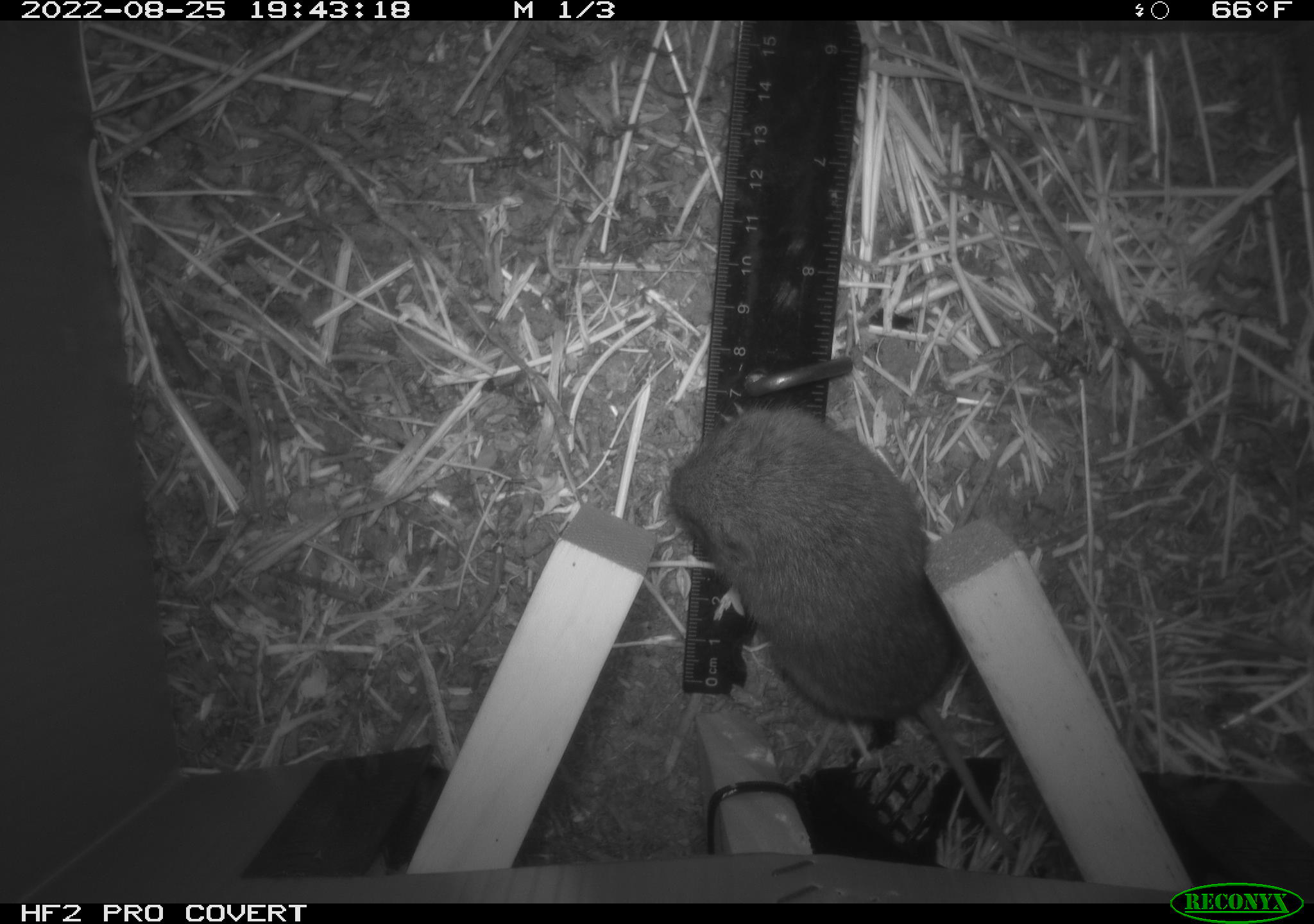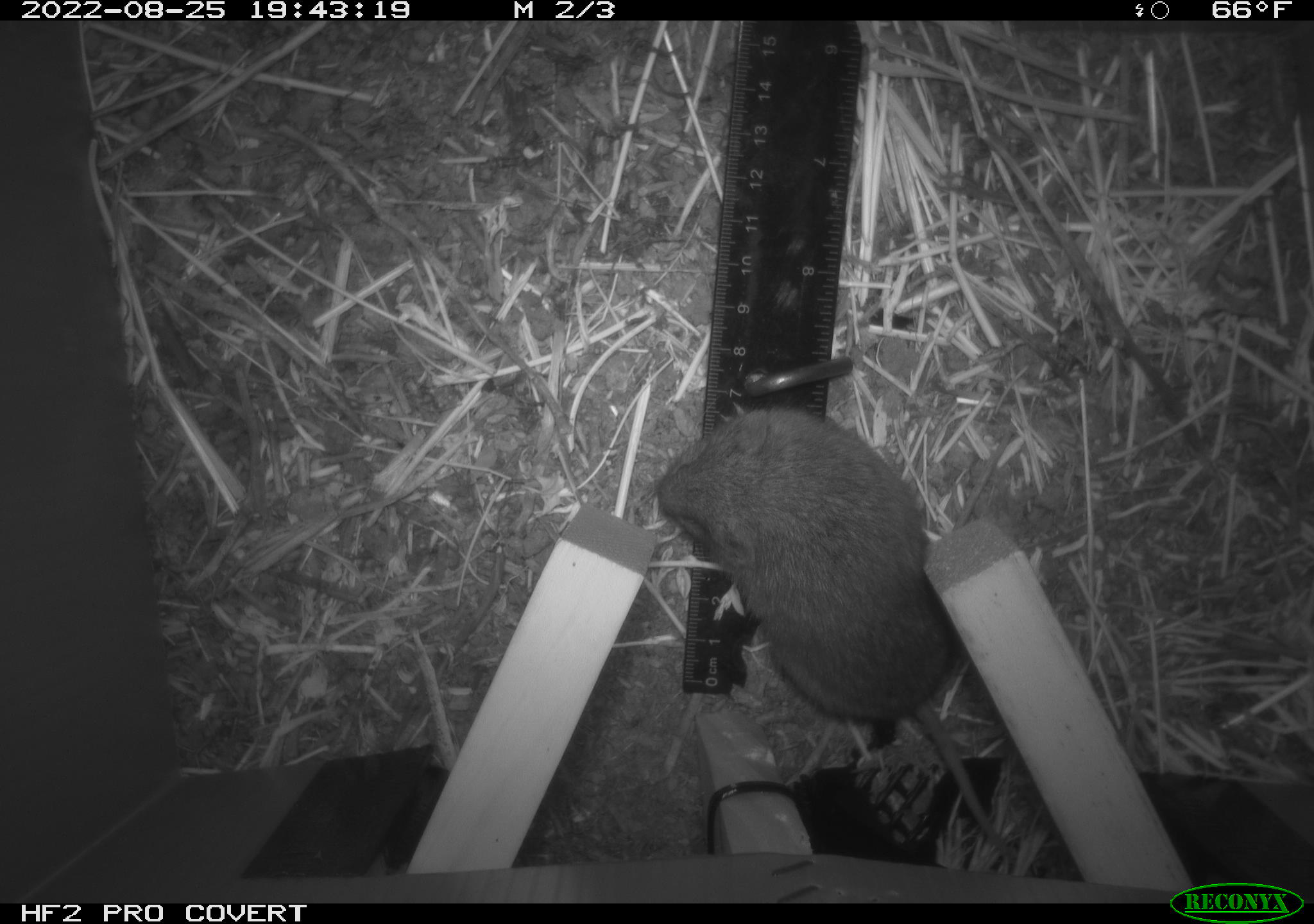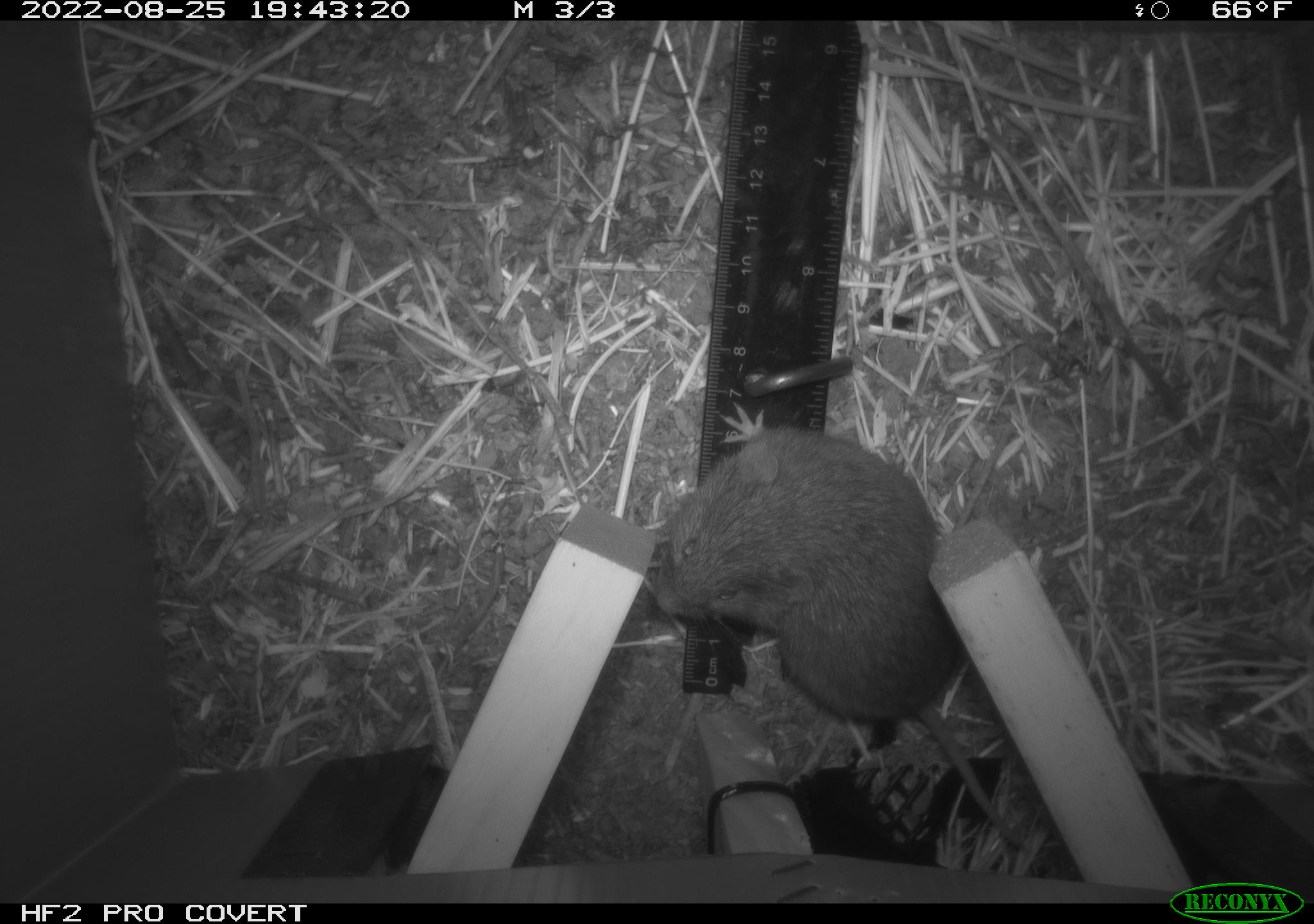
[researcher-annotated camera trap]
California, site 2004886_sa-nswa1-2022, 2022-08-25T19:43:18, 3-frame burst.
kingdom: Animalia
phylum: Chordata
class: Mammalia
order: Rodentia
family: Cricetidae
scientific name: Cricetidae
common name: hamsters, voles, lemmings, and allies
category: cricetidae family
Cricetidae family (hamsters, voles, lemmings, and allies) (Cricetidae).